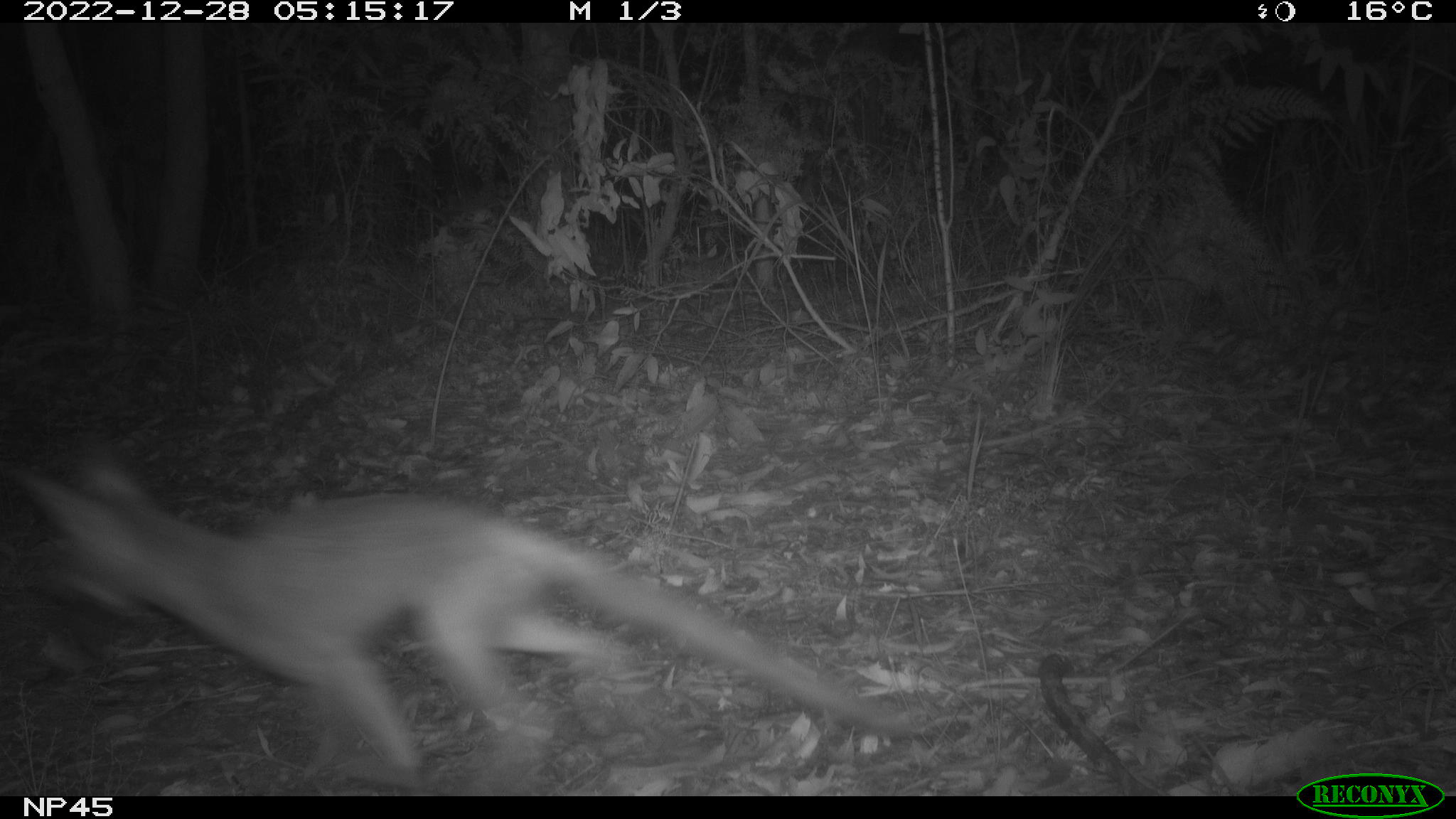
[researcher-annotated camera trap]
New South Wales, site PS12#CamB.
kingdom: Animalia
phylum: Chordata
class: Mammalia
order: Carnivora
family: Canidae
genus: Vulpes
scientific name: Vulpes vulpes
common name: red fox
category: fox